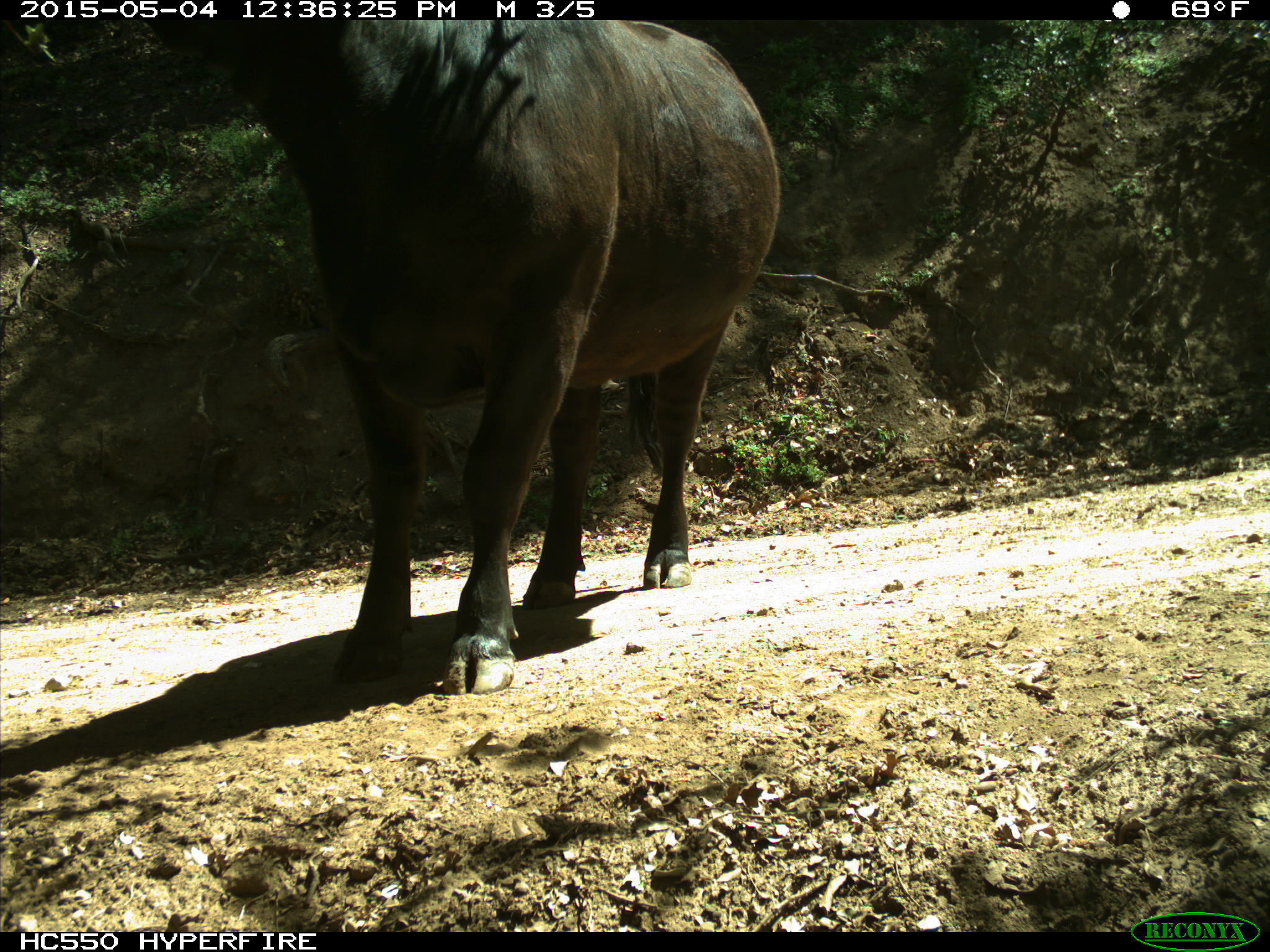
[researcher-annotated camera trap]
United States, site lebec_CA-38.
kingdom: Animalia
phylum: Chordata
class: Mammalia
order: Artiodactyla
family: Bovidae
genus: Bos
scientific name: Bos taurus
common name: domestic cow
Bos taurus (domestic cow).